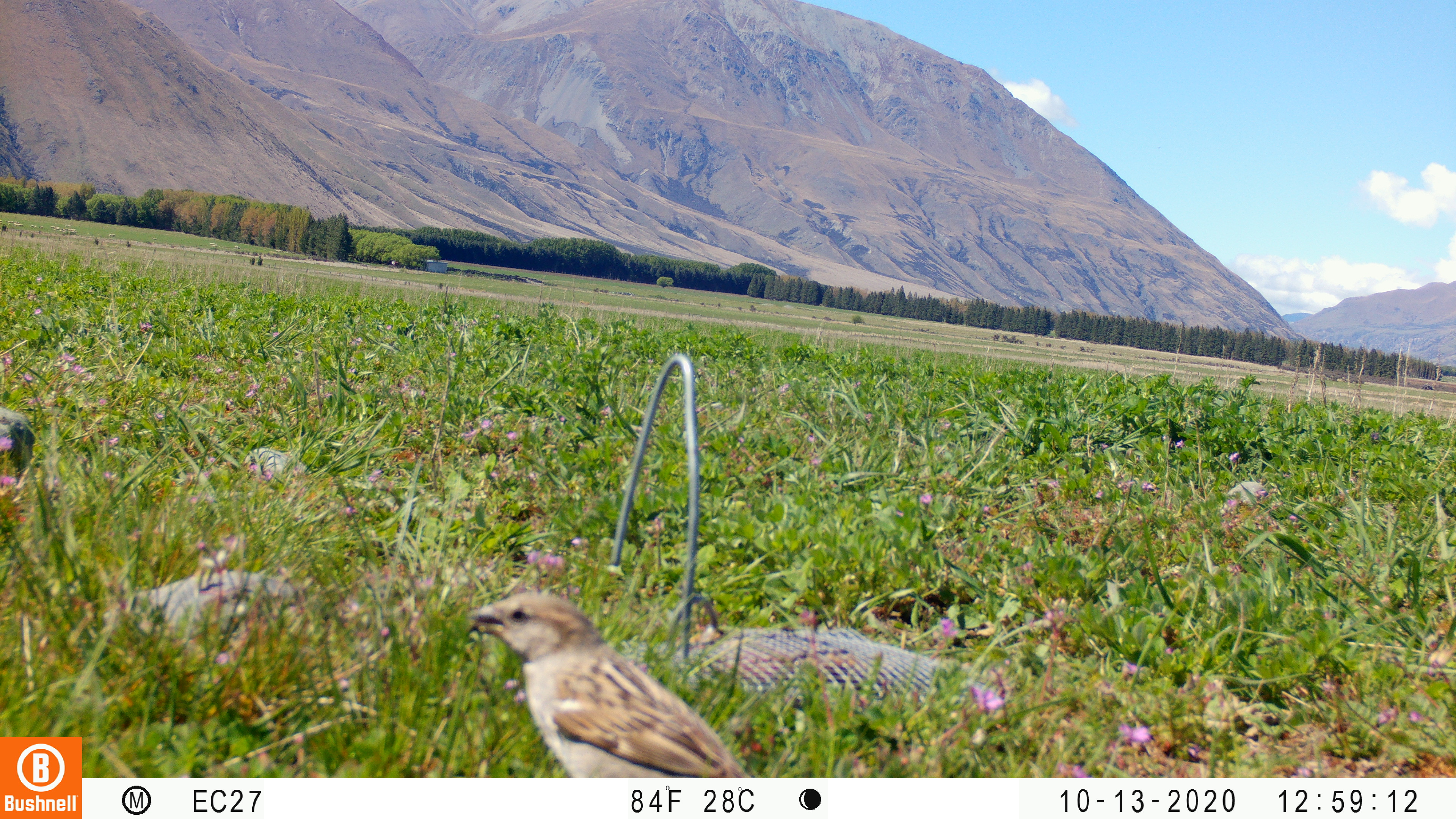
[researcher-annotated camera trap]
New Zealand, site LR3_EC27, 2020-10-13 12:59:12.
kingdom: Animalia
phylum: Chordata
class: Aves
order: Passeriformes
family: Fringillidae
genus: Fringilla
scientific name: Fringilla coelebs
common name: common chaffinch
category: chaffinch